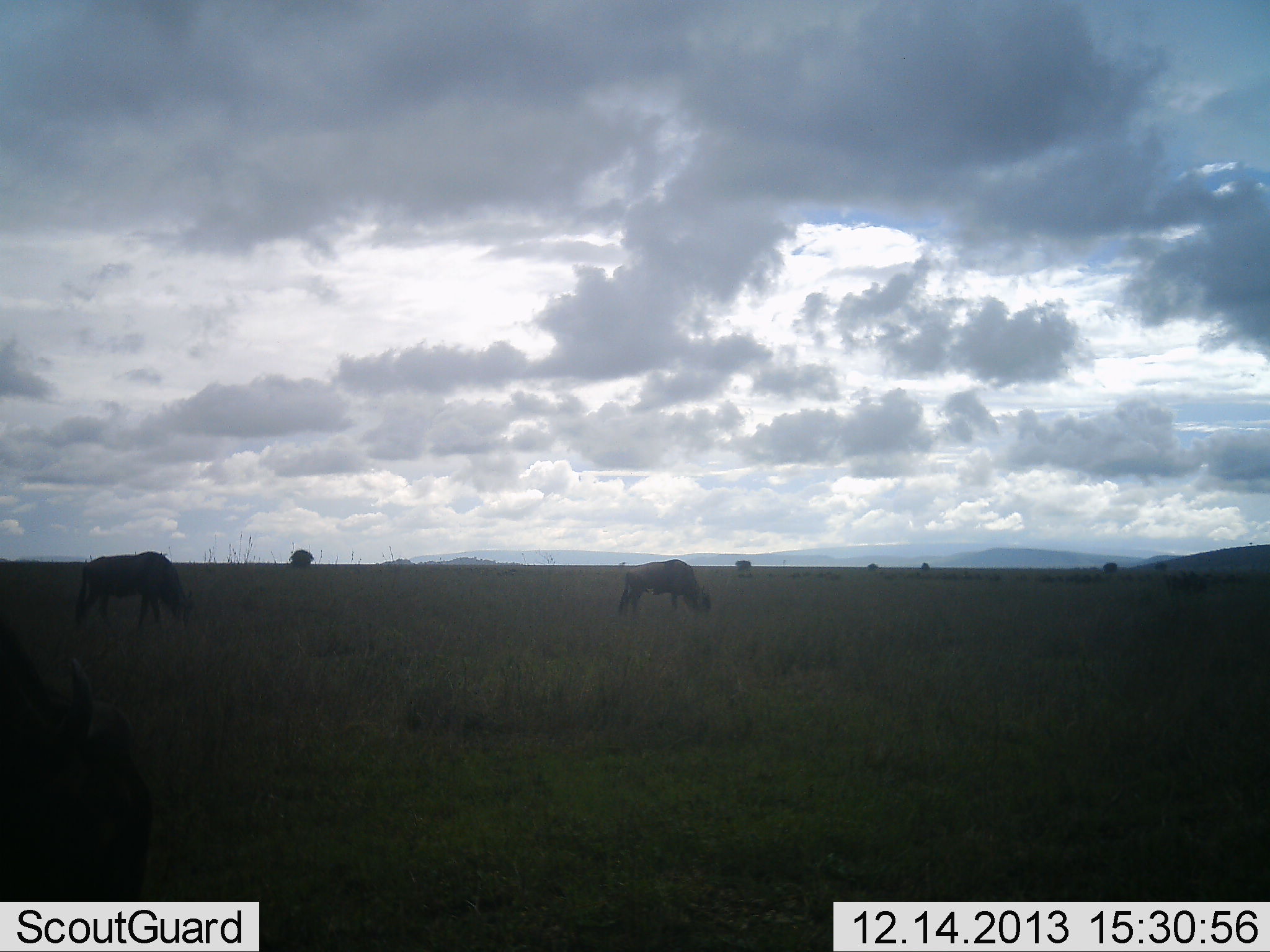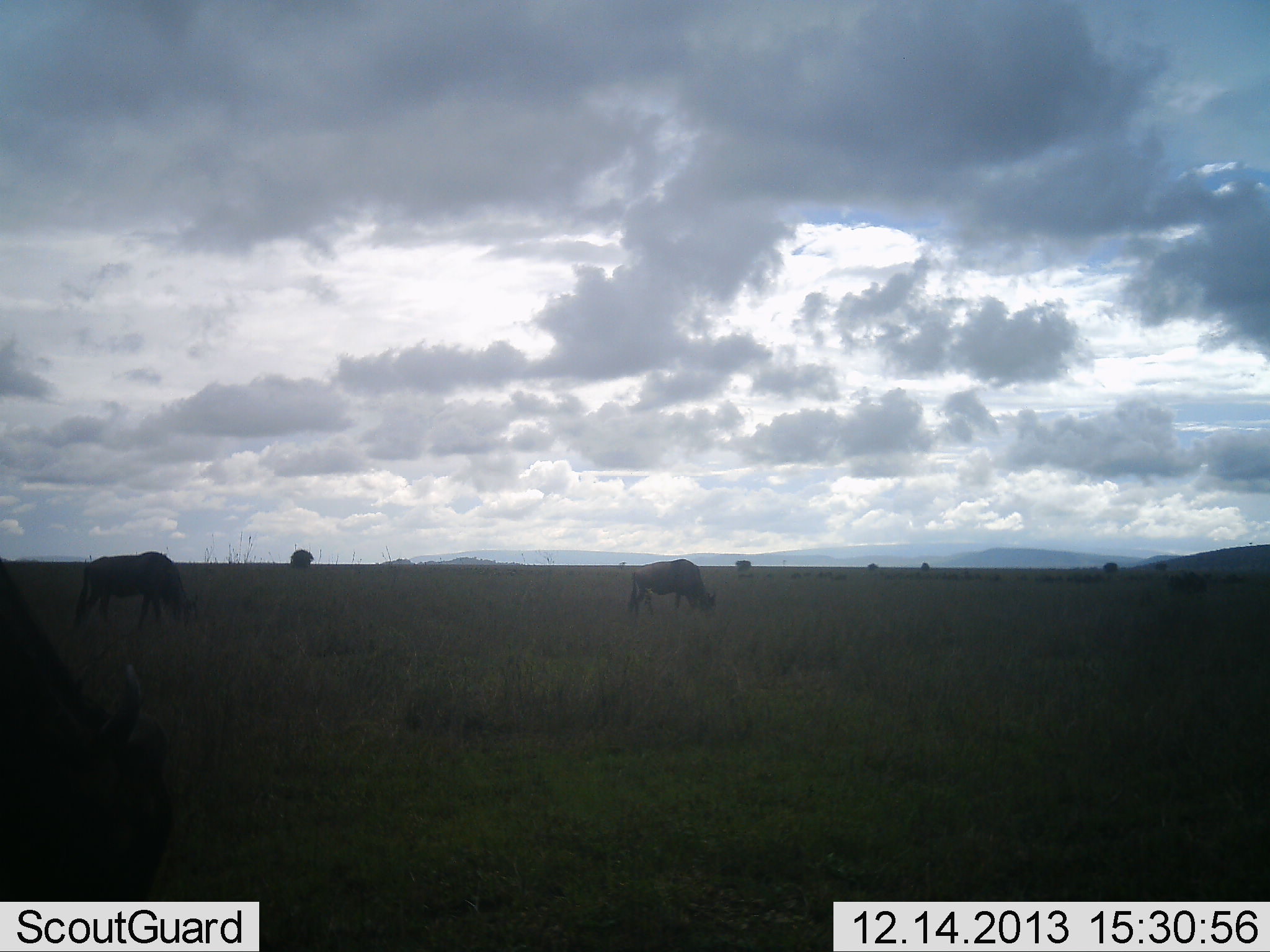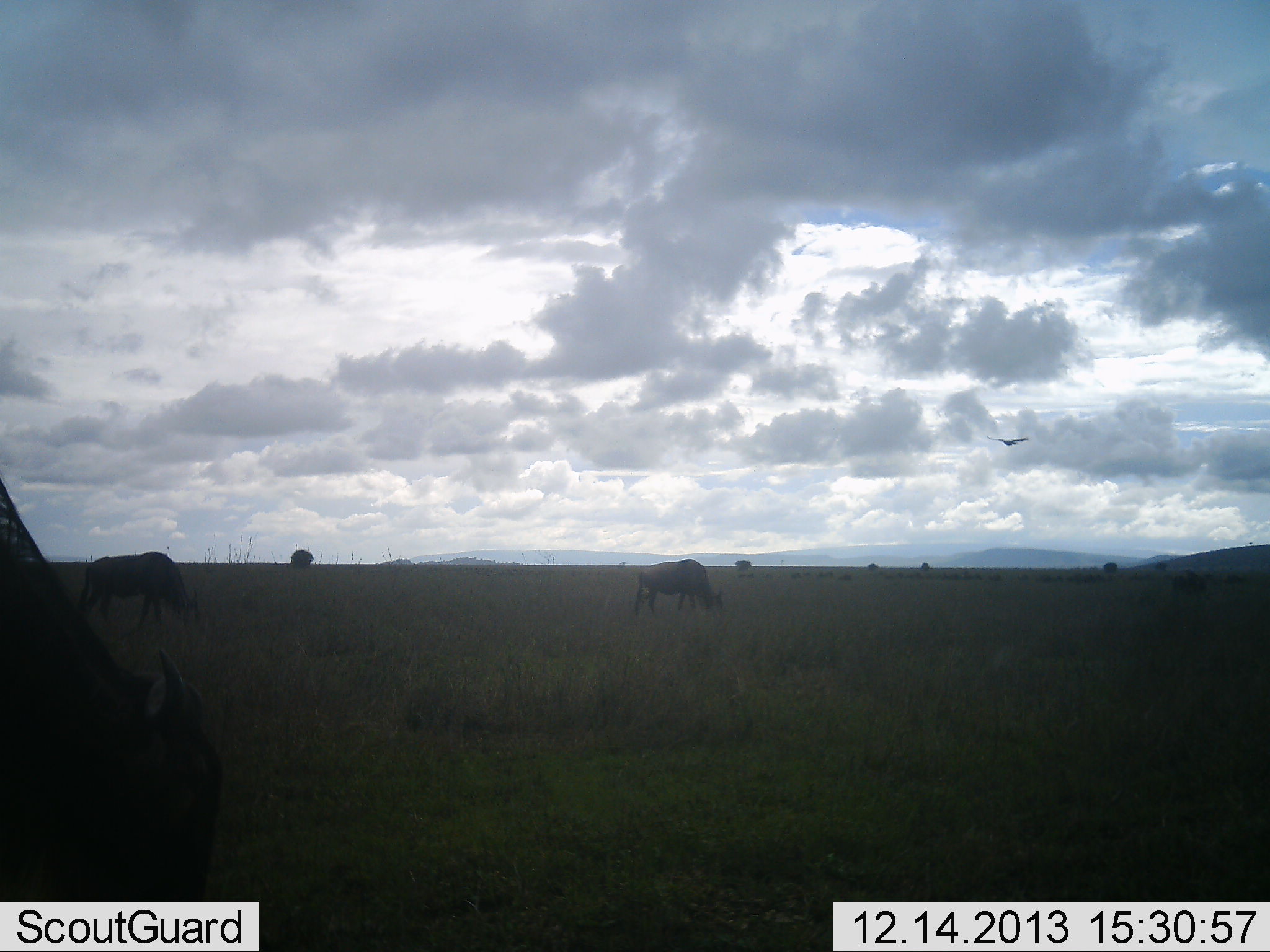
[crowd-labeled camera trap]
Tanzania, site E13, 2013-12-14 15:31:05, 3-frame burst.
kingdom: Animalia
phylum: Chordata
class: Mammalia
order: Artiodactyla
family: Bovidae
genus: Connochaetes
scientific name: Connochaetes taurinus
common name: blue wildebeest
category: wildebeest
Wildebeest (blue wildebeest) (Connochaetes taurinus), count 3. Behavior (volunteer vote fractions): standing 19%, resting 2%, moving 23%, interacting 0%. Young present (vote fraction): 0%. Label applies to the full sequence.